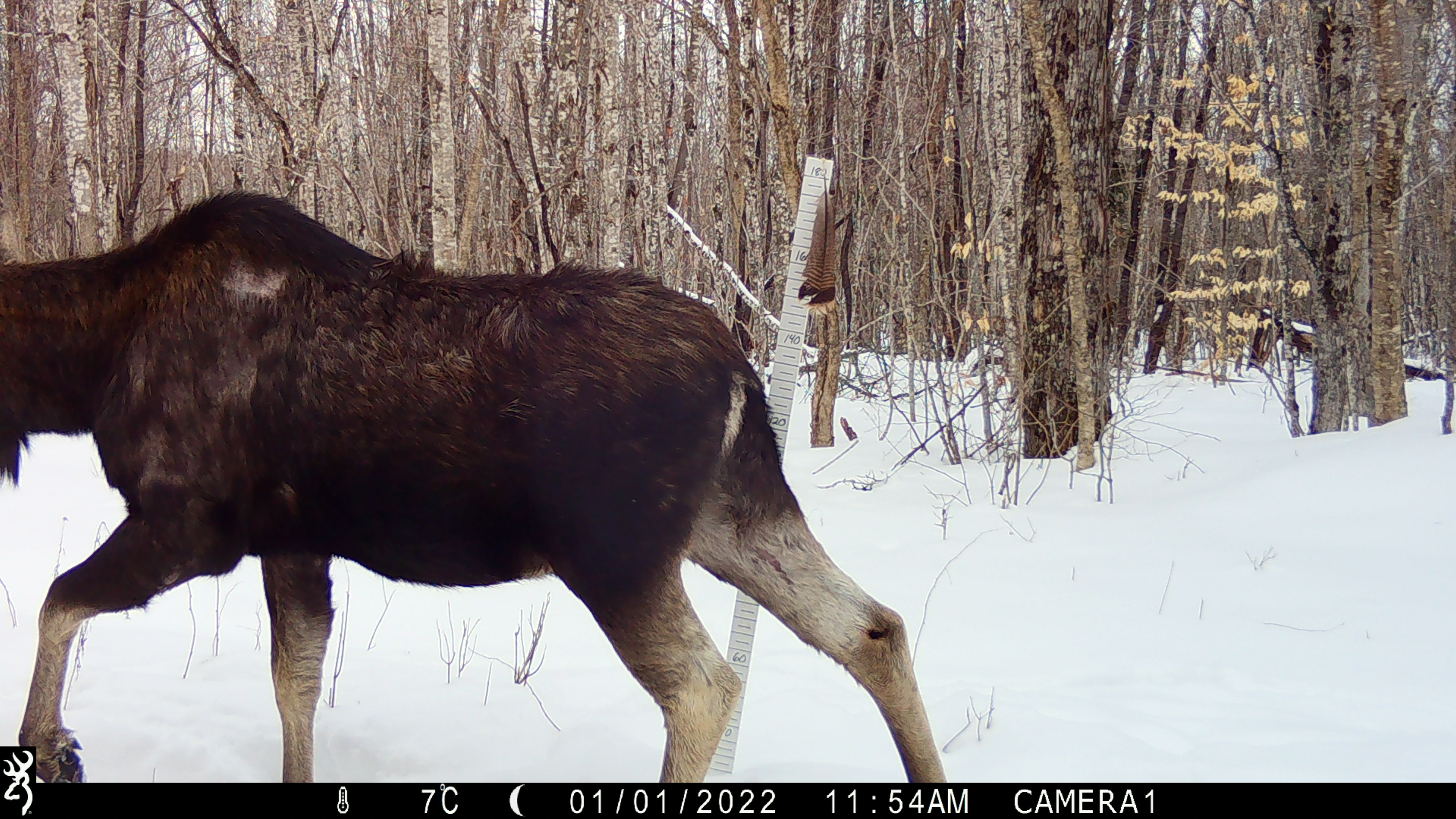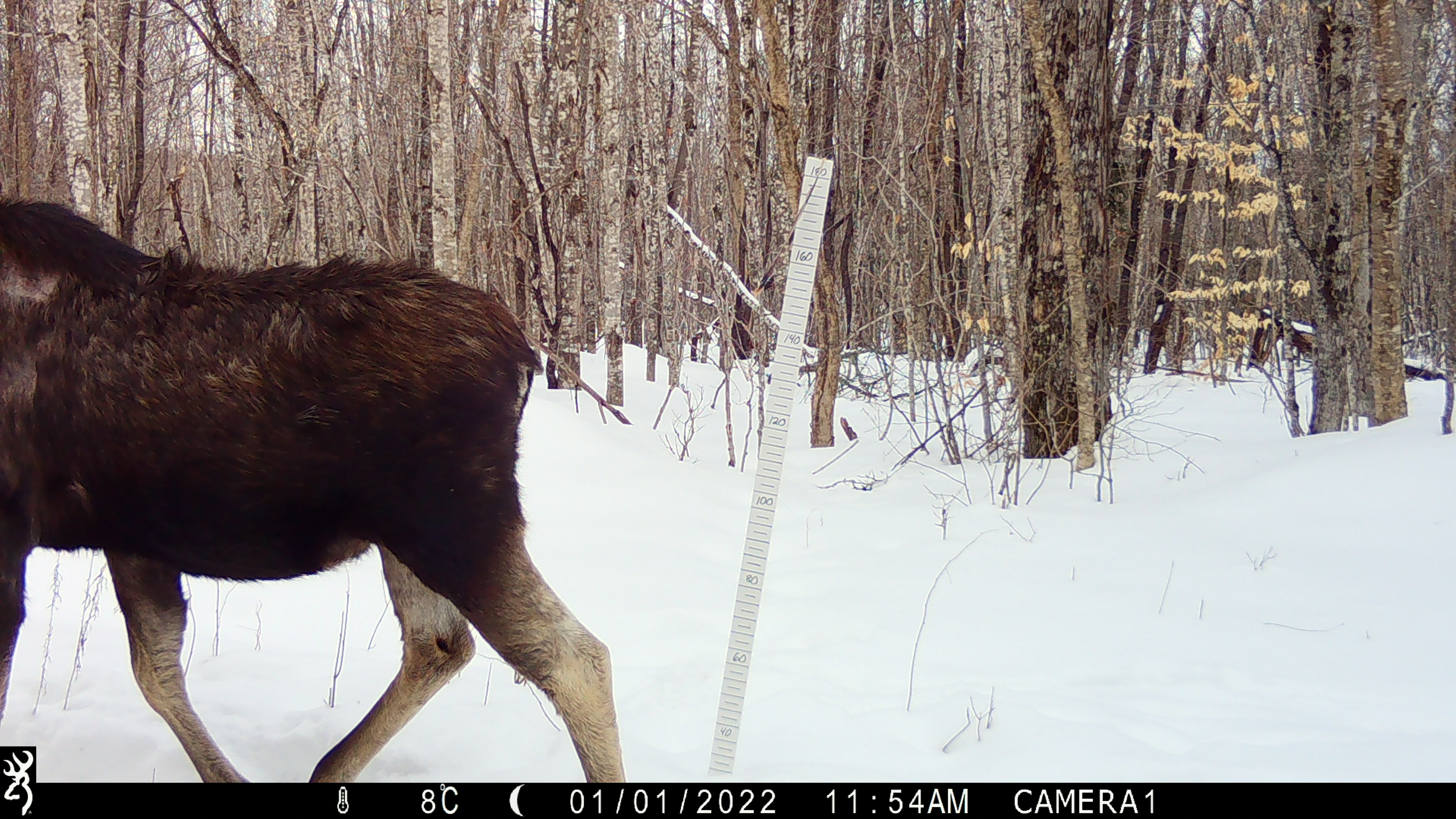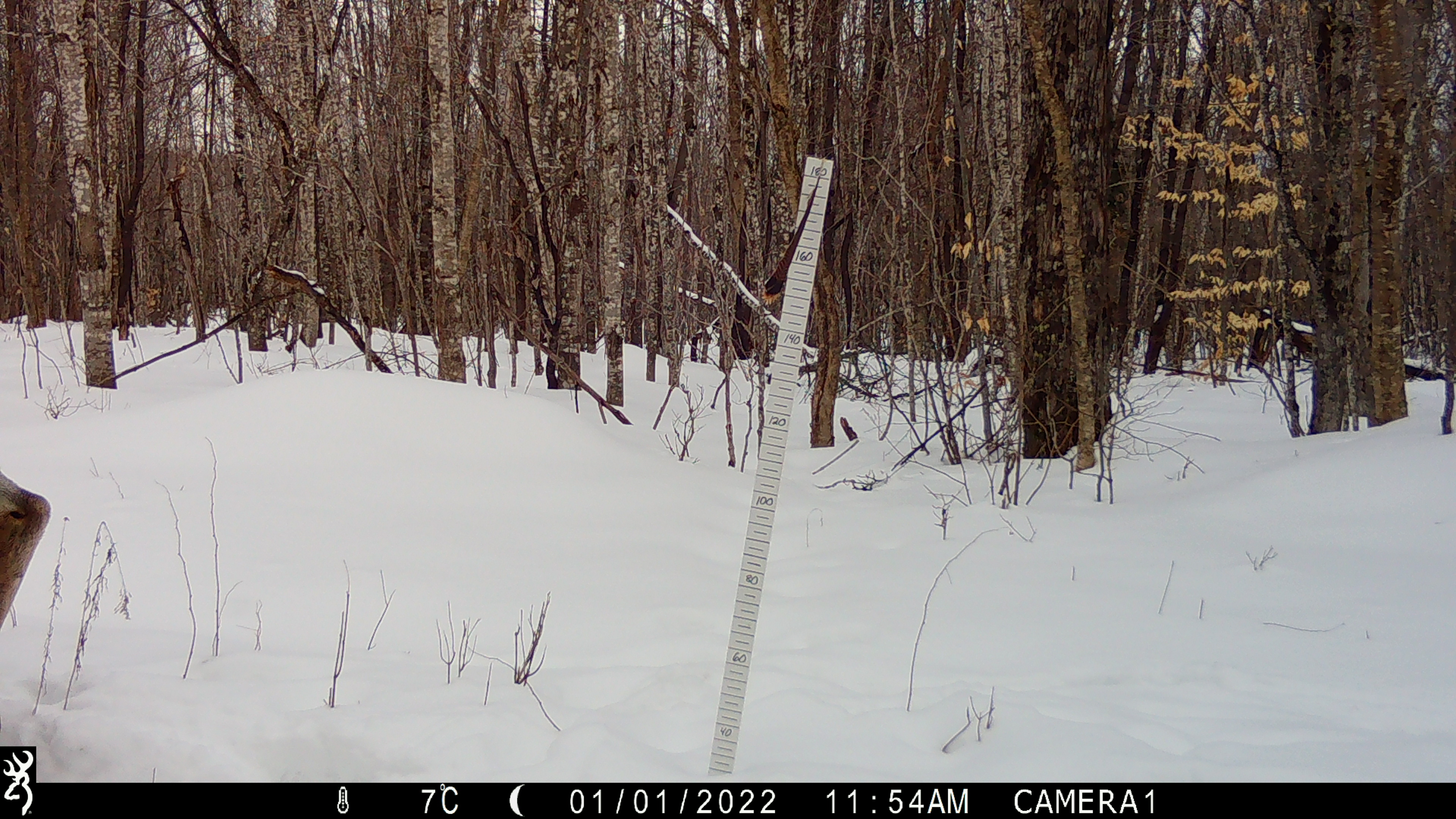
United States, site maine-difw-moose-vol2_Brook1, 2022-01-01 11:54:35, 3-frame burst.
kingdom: Animalia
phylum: Chordata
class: Mammalia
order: Artiodactyla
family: Cervidae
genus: Alces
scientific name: Alces alces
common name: moose